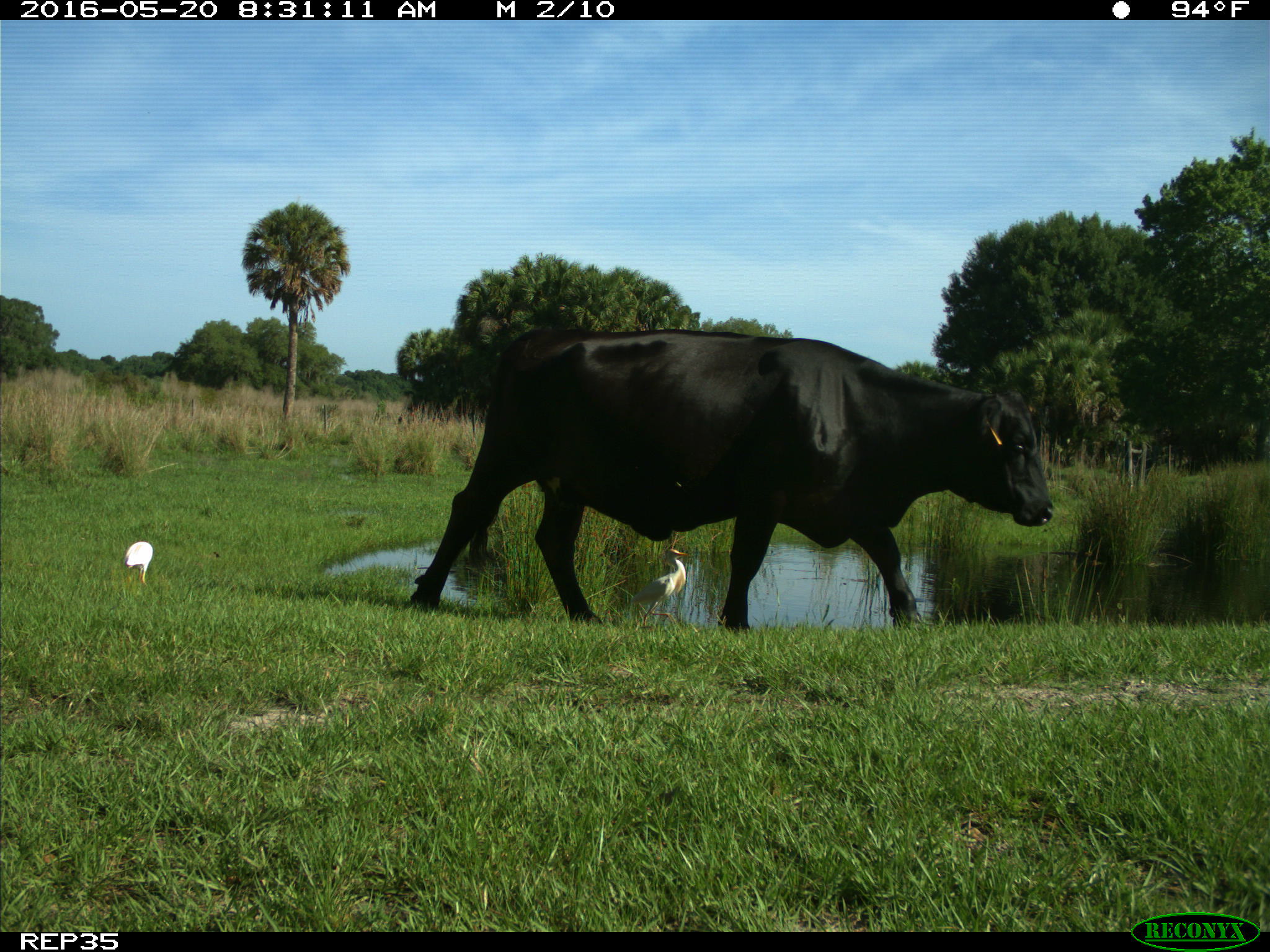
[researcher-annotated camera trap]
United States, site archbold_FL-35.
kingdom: Animalia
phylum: Chordata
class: Mammalia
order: Artiodactyla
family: Bovidae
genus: Bos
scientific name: Bos taurus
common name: domestic cow